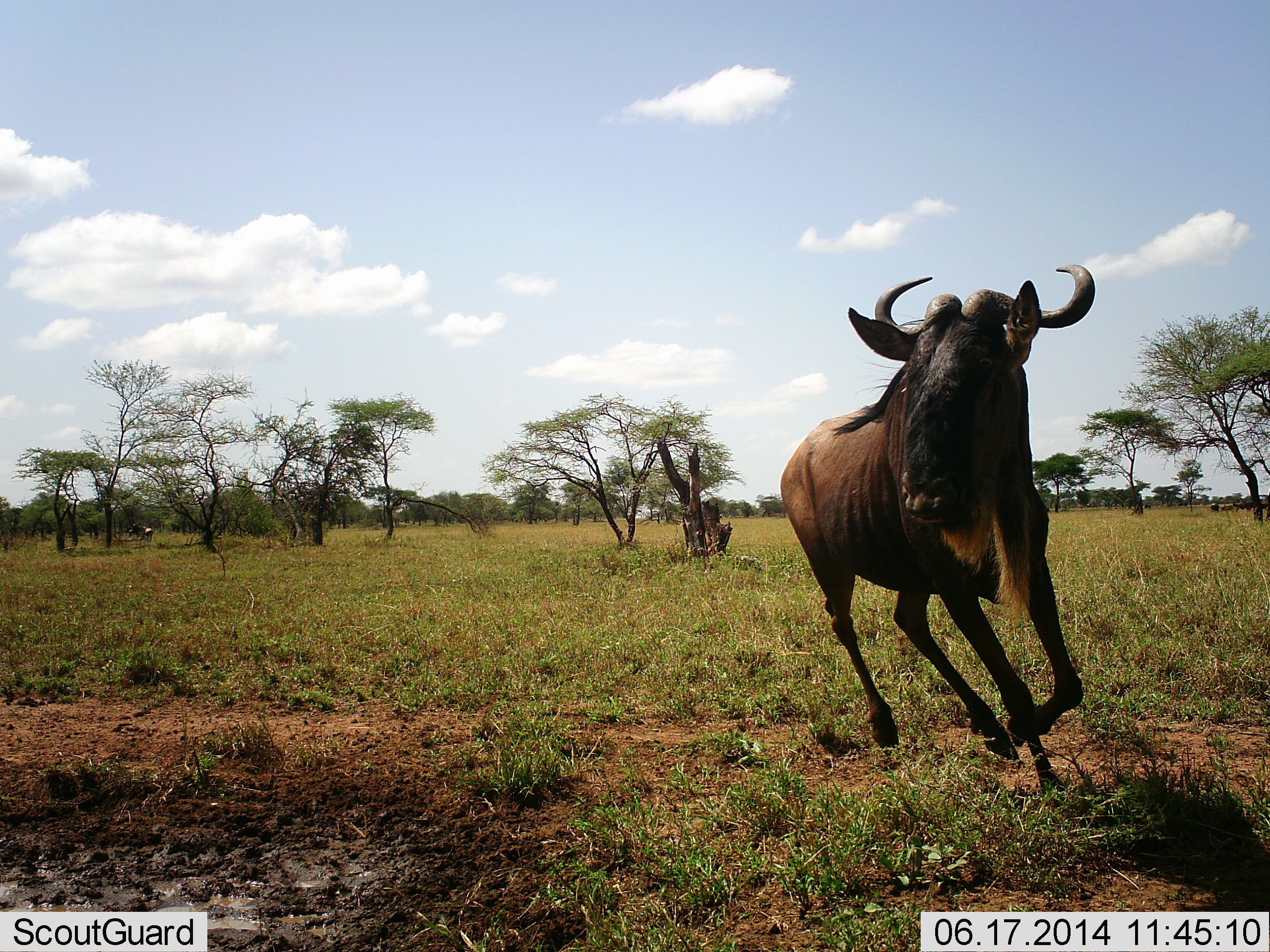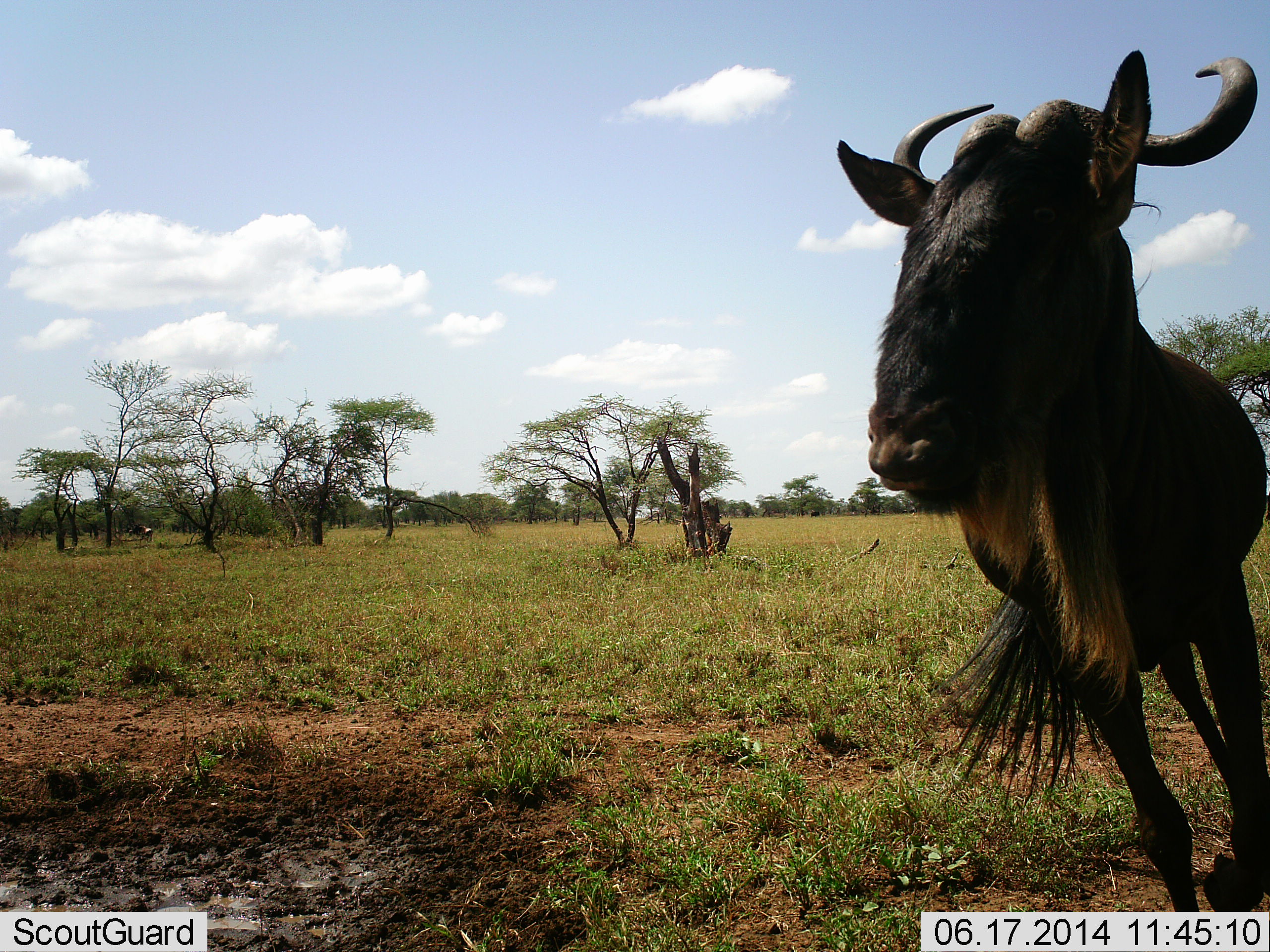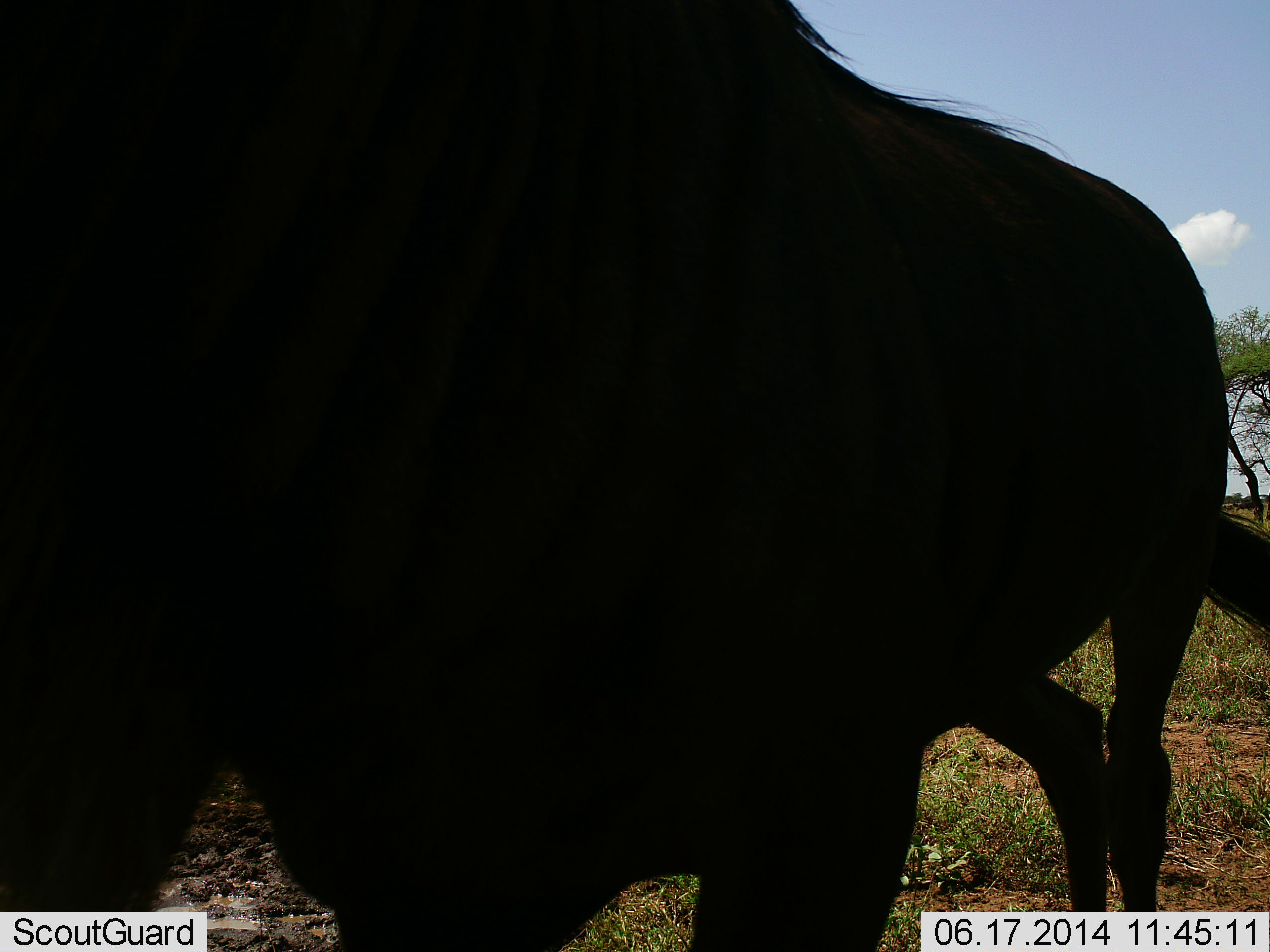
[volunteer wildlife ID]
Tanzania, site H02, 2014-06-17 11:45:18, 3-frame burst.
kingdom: Animalia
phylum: Chordata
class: Mammalia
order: Artiodactyla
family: Bovidae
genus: Connochaetes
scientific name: Connochaetes taurinus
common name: blue wildebeest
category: wildebeest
Wildebeest (blue wildebeest) (Connochaetes taurinus), count 1. Behavior (volunteer vote fractions): standing 20%, resting 0%, moving 90%, interacting 10%. Young present (vote fraction): 0%. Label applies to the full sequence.